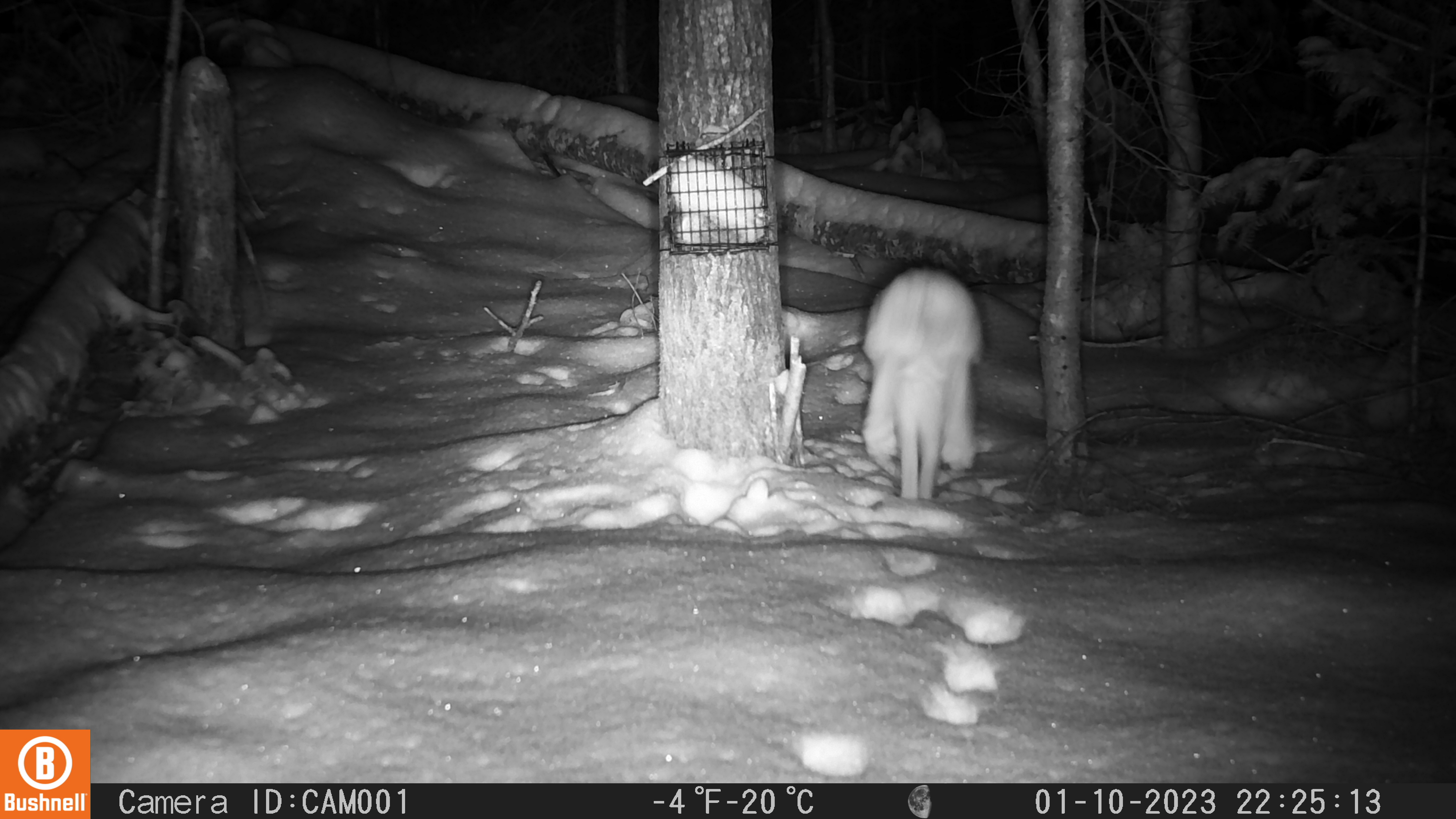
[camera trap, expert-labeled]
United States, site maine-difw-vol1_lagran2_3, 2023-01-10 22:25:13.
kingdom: Animalia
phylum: Chordata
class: Mammalia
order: Lagomorpha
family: Leporidae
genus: Lepus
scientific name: Lepus americanus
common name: snowshoe hare